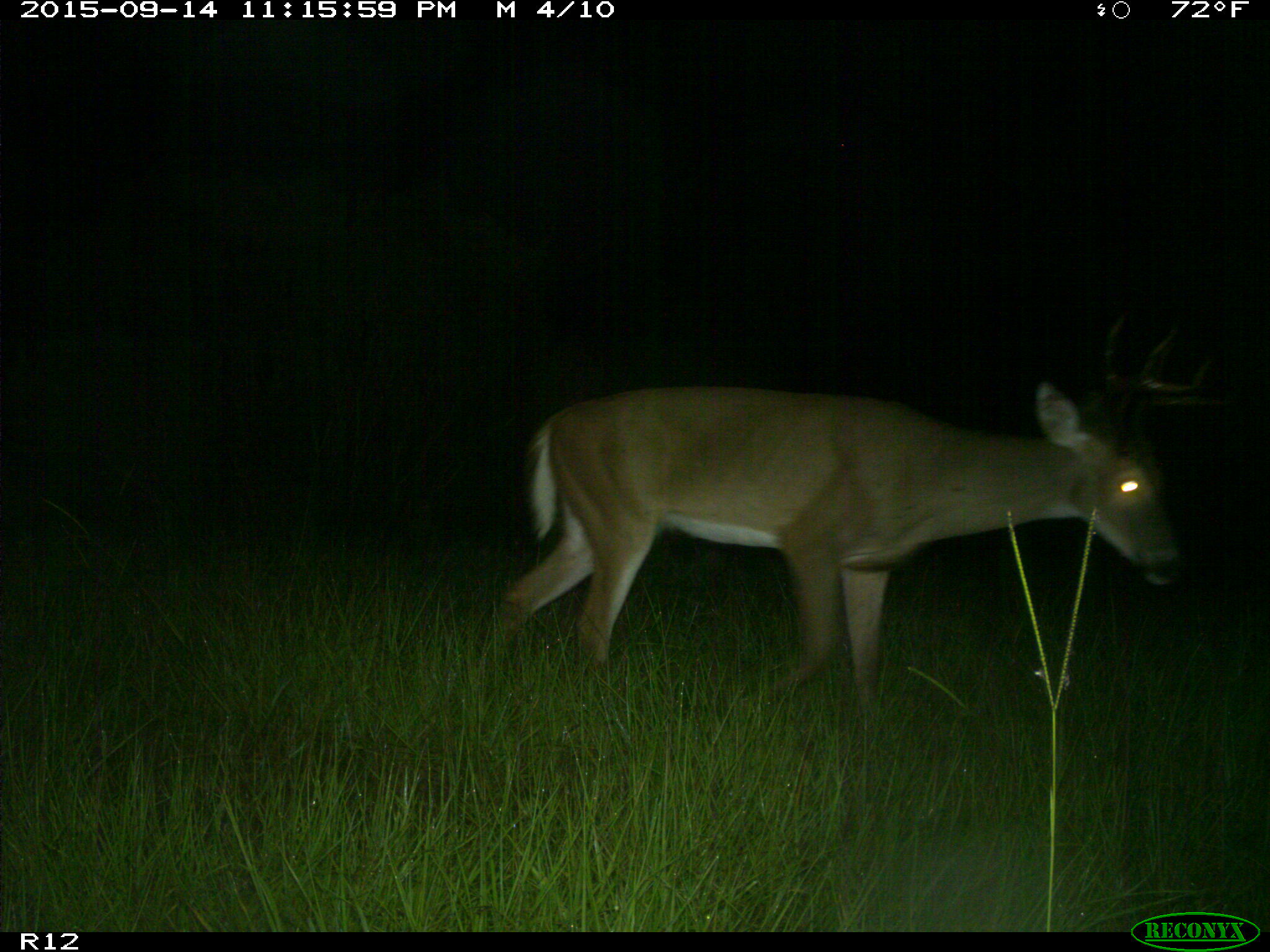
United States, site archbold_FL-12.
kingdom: Animalia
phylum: Chordata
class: Mammalia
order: Artiodactyla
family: Cervidae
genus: Odocoileus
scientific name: Odocoileus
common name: deer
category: unidentified deer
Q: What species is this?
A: Unidentified deer (deer) (Odocoileus).